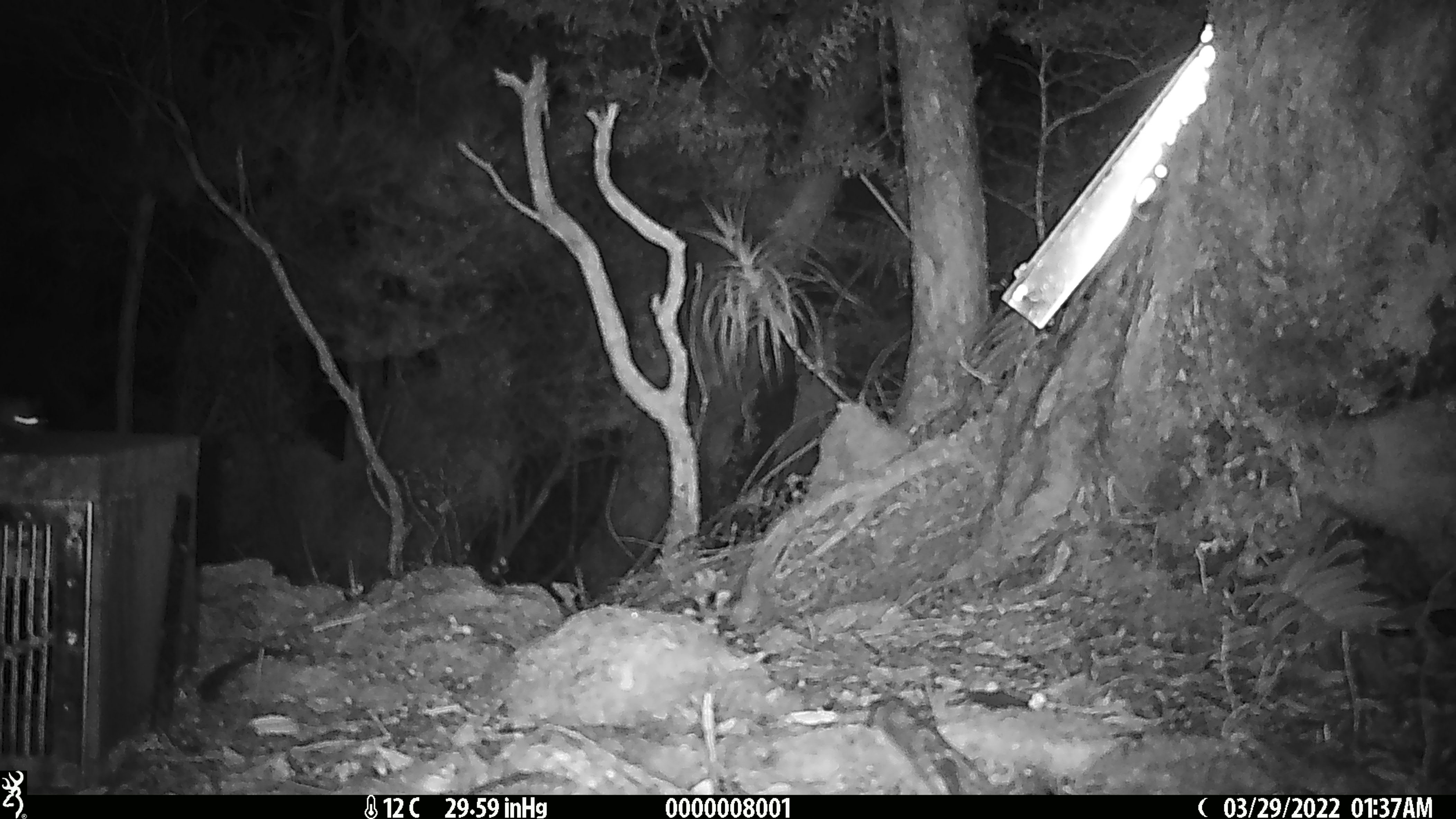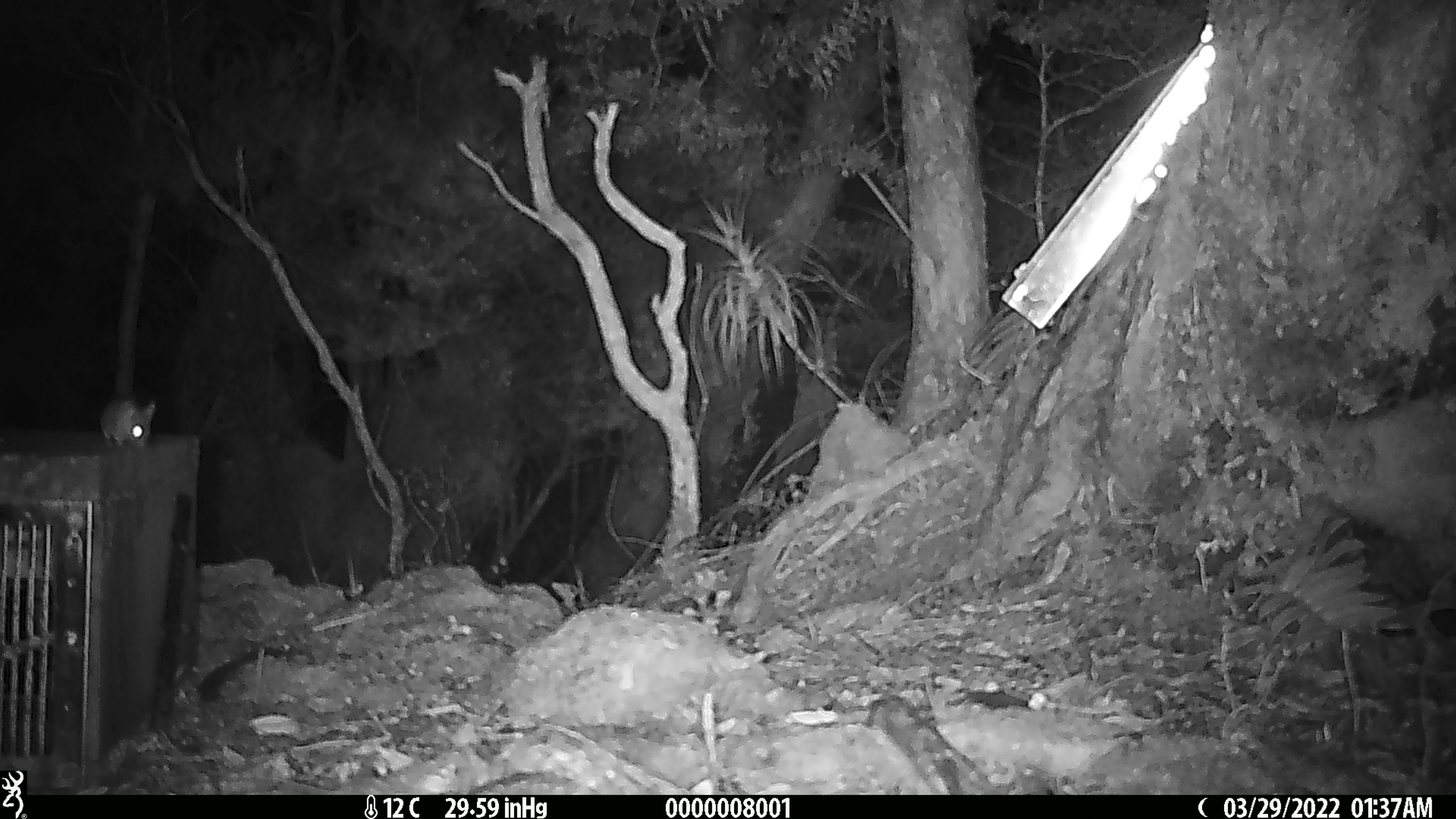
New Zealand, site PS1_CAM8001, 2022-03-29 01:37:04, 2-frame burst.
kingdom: Animalia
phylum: Chordata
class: Mammalia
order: Rodentia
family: Muridae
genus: Mus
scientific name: Mus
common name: mouse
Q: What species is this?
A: Mouse (Mus).